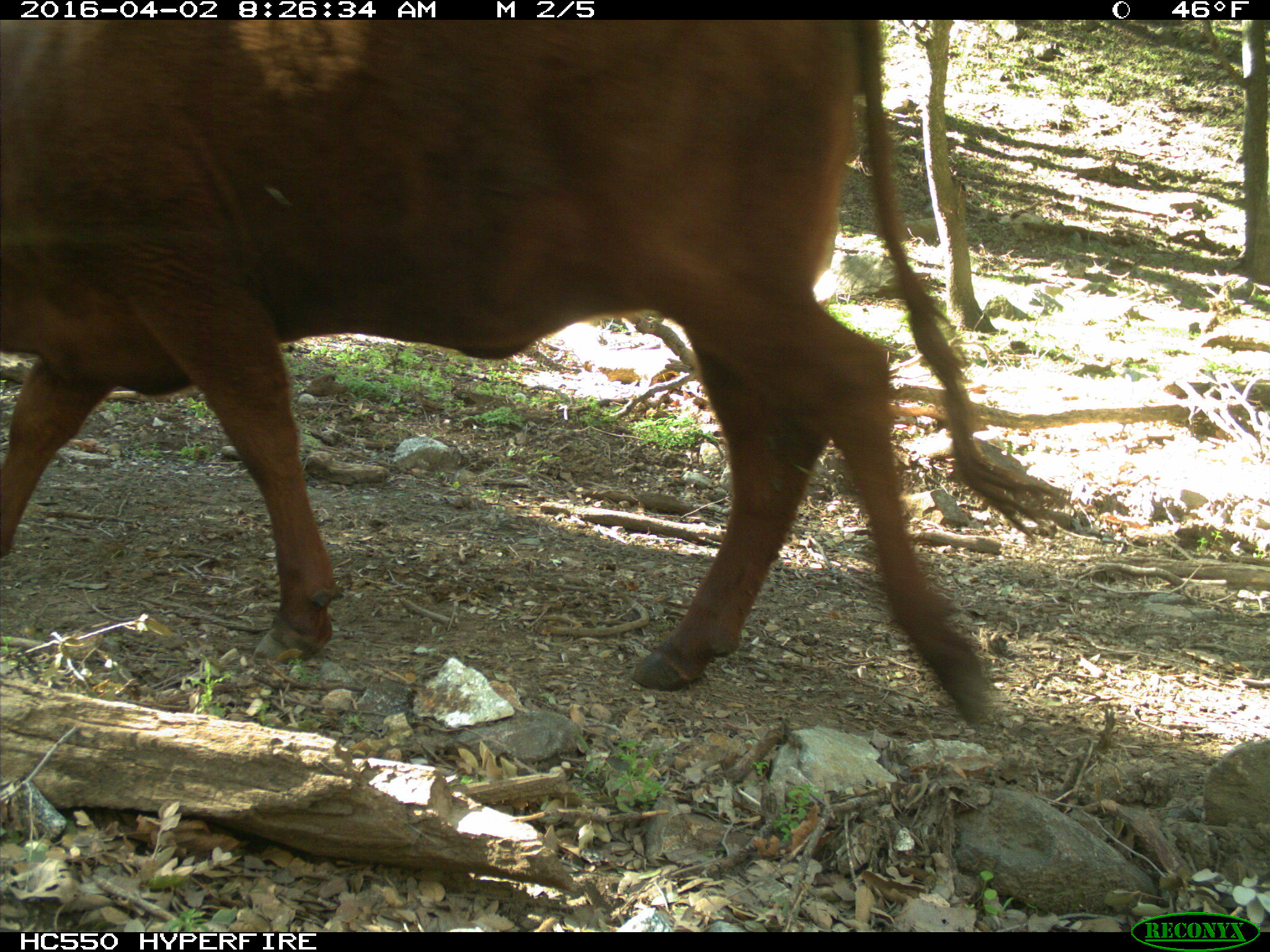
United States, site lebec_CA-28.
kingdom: Animalia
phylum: Chordata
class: Mammalia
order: Artiodactyla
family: Bovidae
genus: Bos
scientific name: Bos taurus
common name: domestic cow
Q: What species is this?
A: Bos taurus (domestic cow).